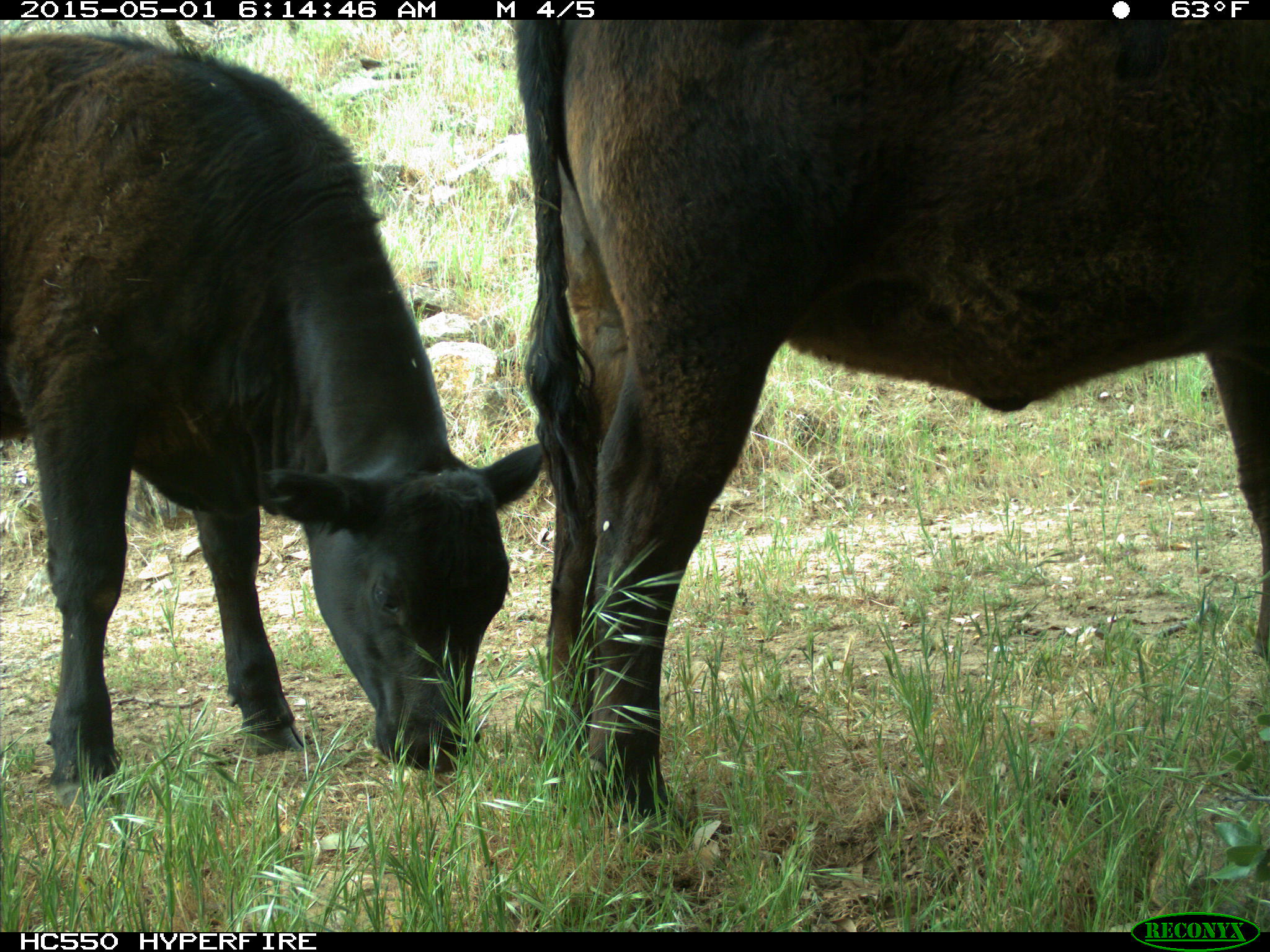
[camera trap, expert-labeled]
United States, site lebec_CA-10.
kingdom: Animalia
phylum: Chordata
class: Mammalia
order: Artiodactyla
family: Bovidae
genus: Bos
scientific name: Bos taurus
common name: domestic cow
Bos taurus (domestic cow).